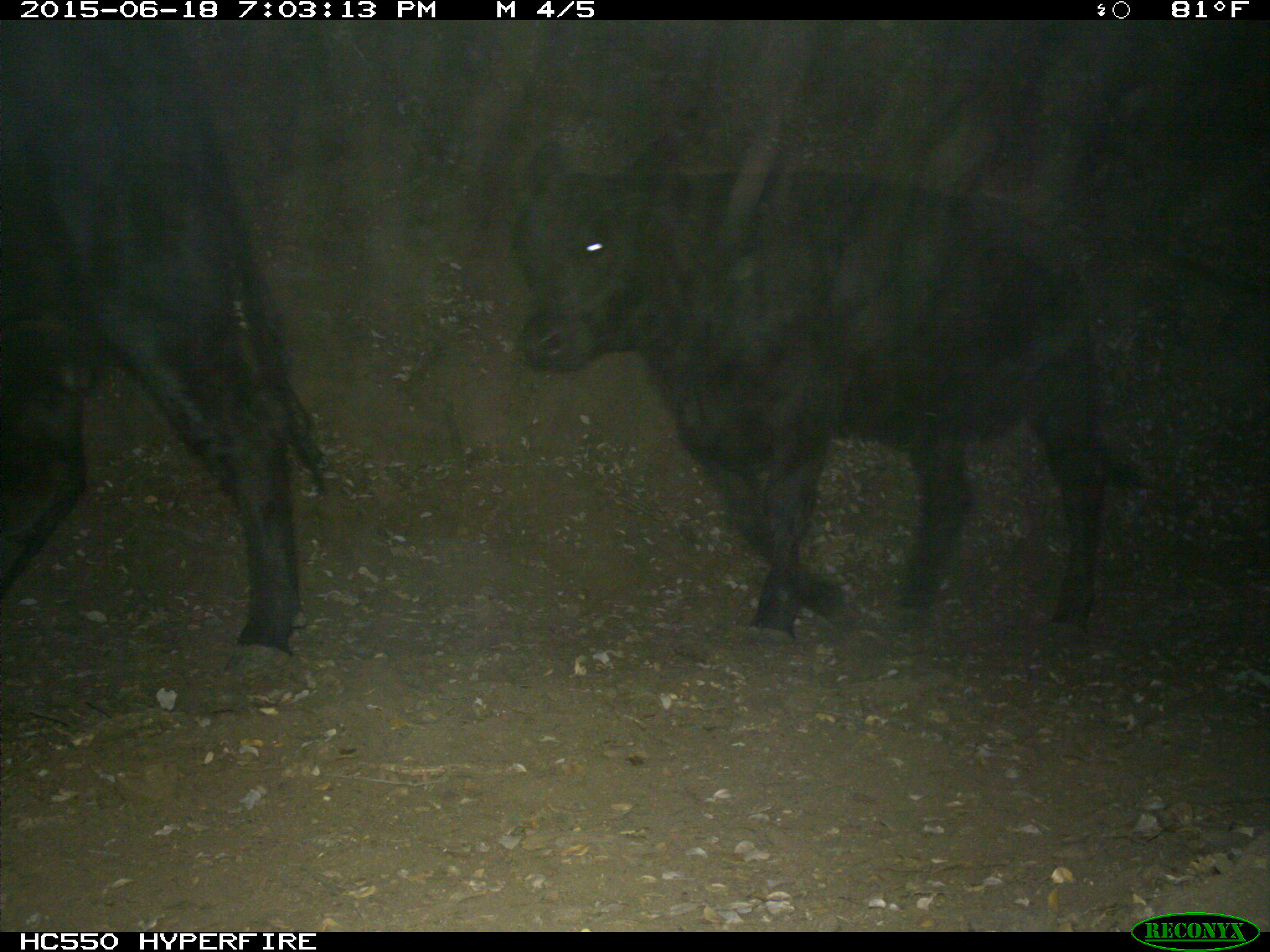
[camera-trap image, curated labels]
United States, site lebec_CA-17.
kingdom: Animalia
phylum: Chordata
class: Mammalia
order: Artiodactyla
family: Bovidae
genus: Bos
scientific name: Bos taurus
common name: domestic cow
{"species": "Bos taurus (domestic cow)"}